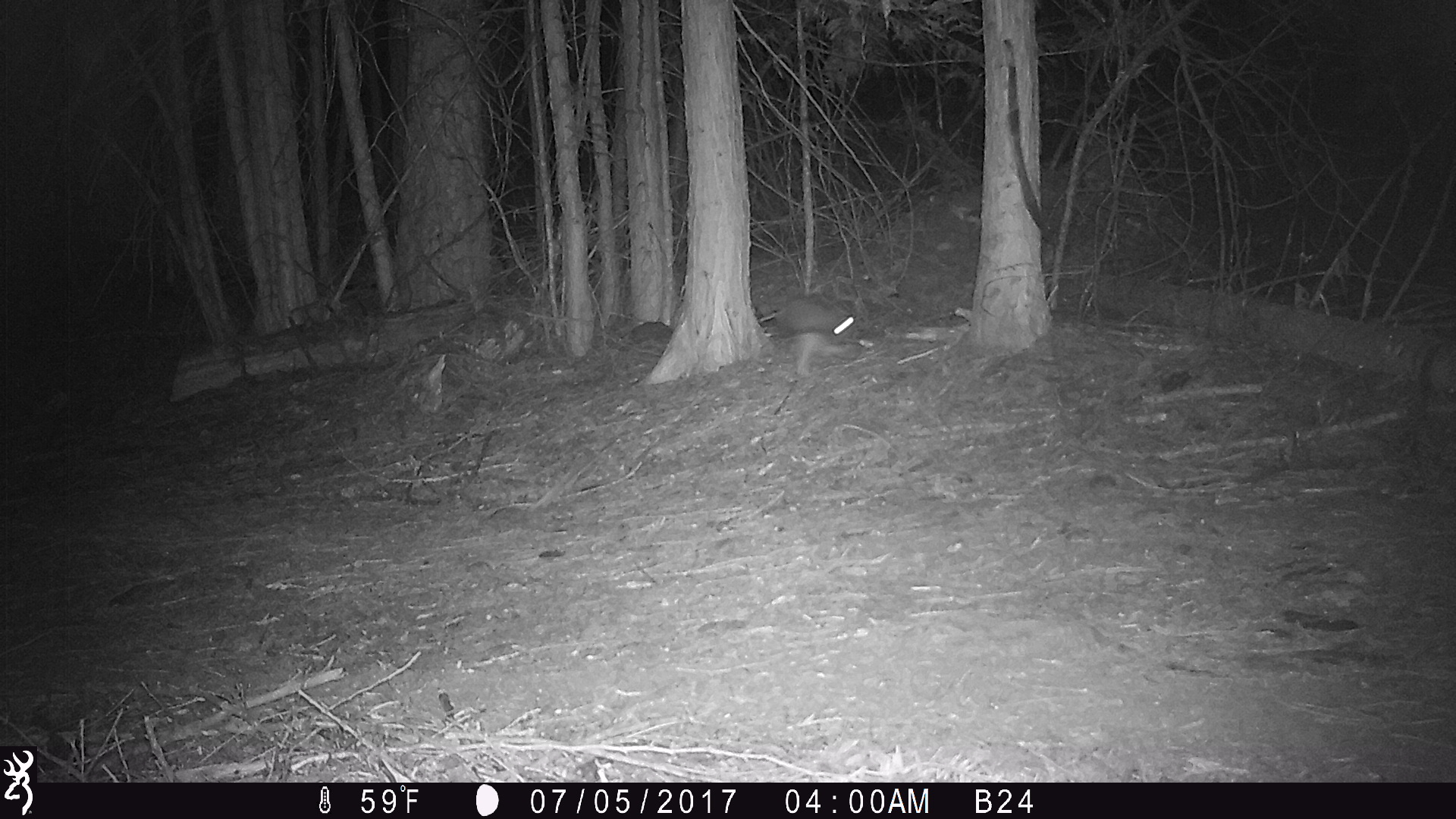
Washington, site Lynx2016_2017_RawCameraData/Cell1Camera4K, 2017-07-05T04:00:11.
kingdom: Animalia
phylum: Chordata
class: Mammalia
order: Lagomorpha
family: Leporidae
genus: Lepus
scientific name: Lepus americanus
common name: snowshoe hare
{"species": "Lepus americanus (snowshoe hare)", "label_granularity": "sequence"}